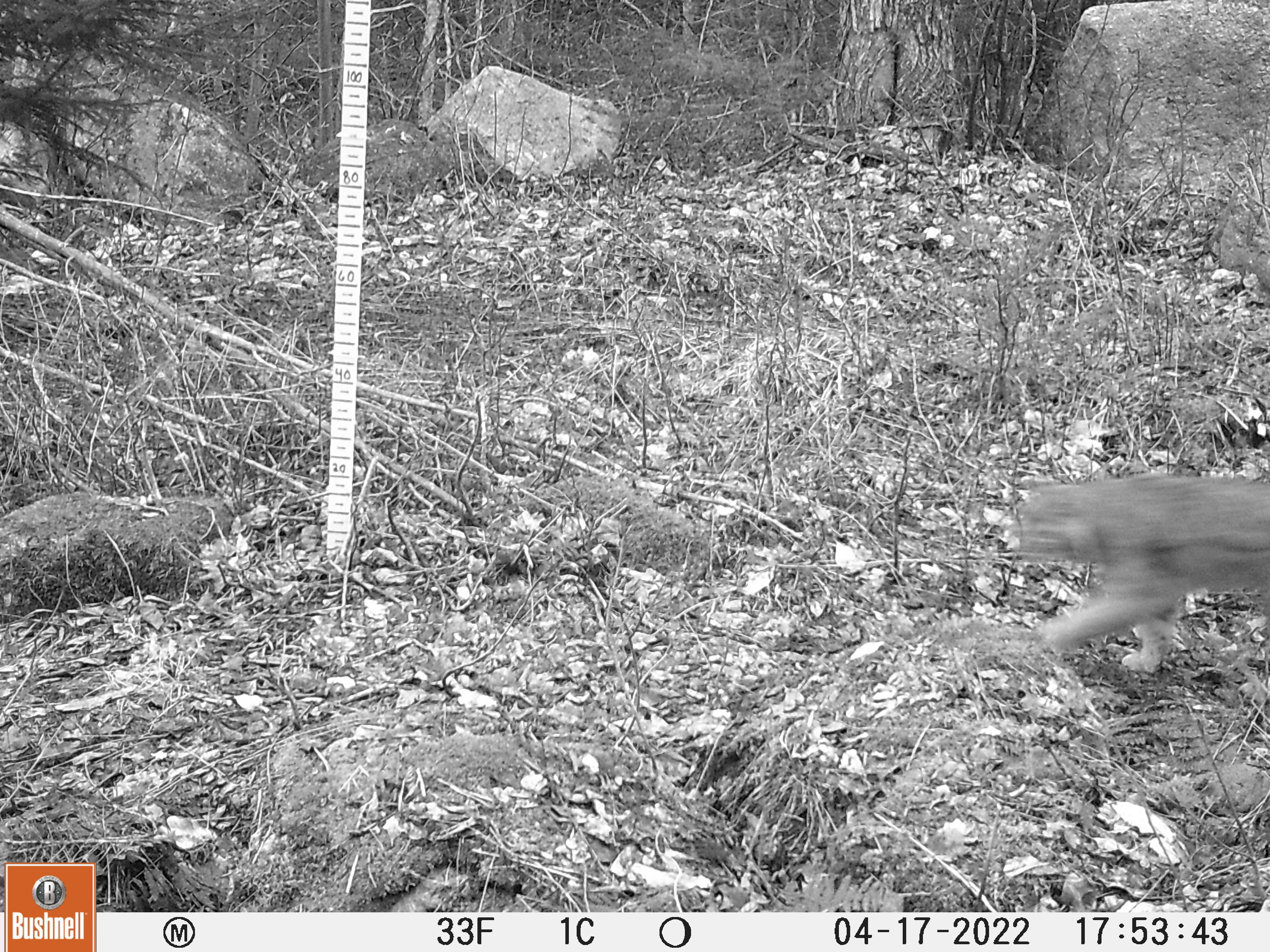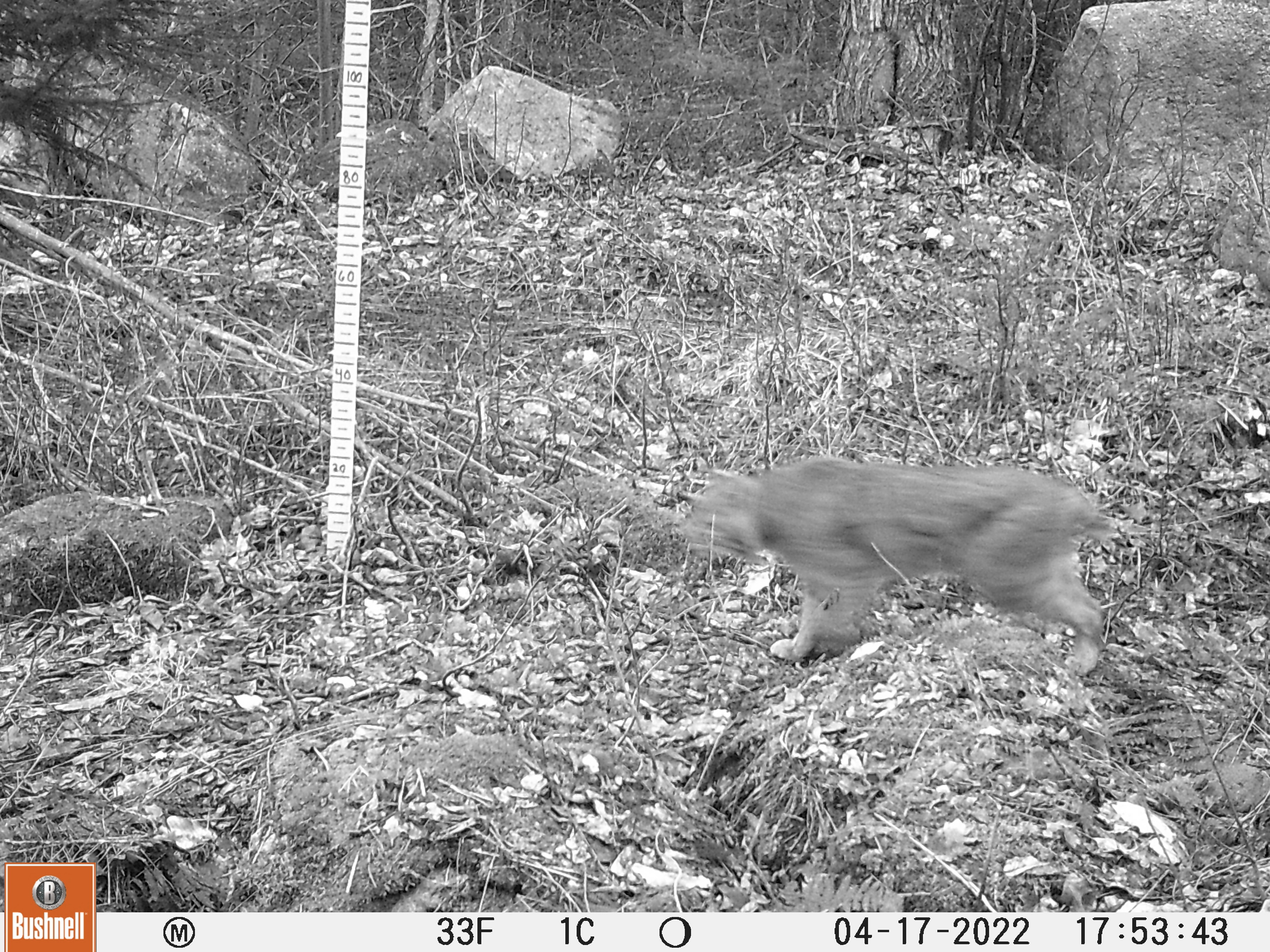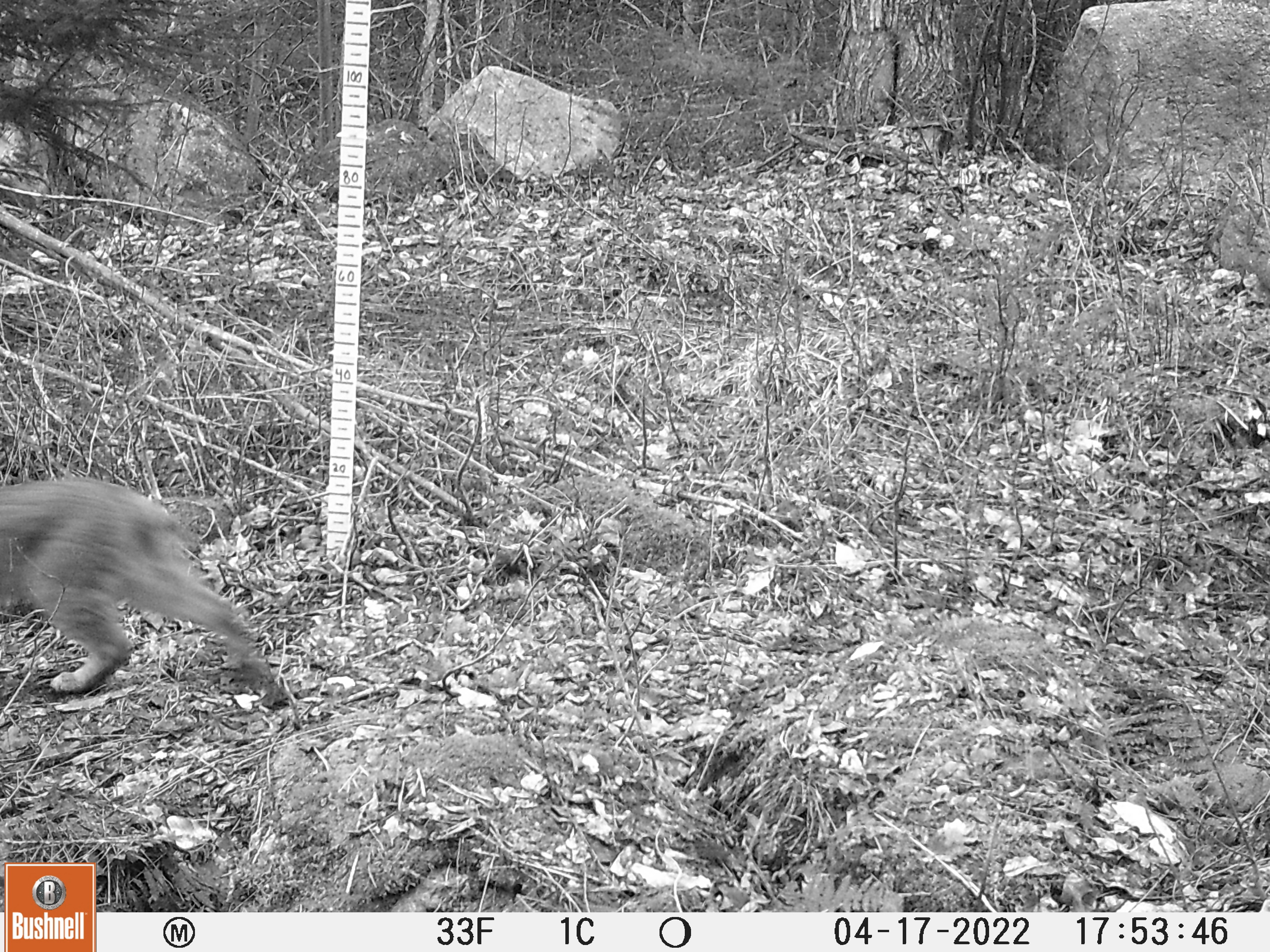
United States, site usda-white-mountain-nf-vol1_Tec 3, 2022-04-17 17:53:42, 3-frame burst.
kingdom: Animalia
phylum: Chordata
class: Mammalia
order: Carnivora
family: Felidae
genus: Lynx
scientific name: Lynx rufus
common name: bobcat